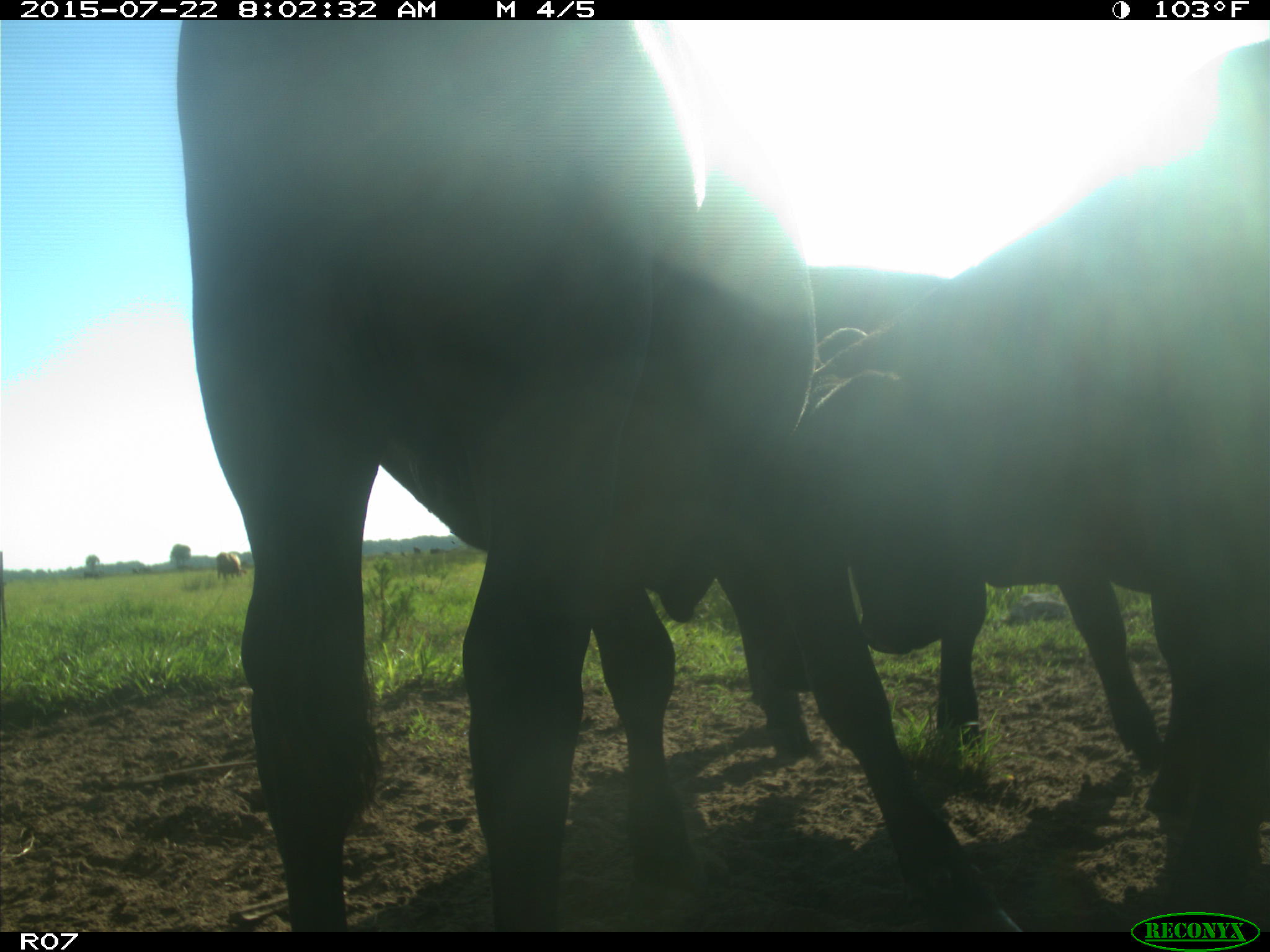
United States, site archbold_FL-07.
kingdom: Animalia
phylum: Chordata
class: Mammalia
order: Artiodactyla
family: Cervidae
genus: Odocoileus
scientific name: Odocoileus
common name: deer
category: unidentified deer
Unidentified deer (deer) (Odocoileus).